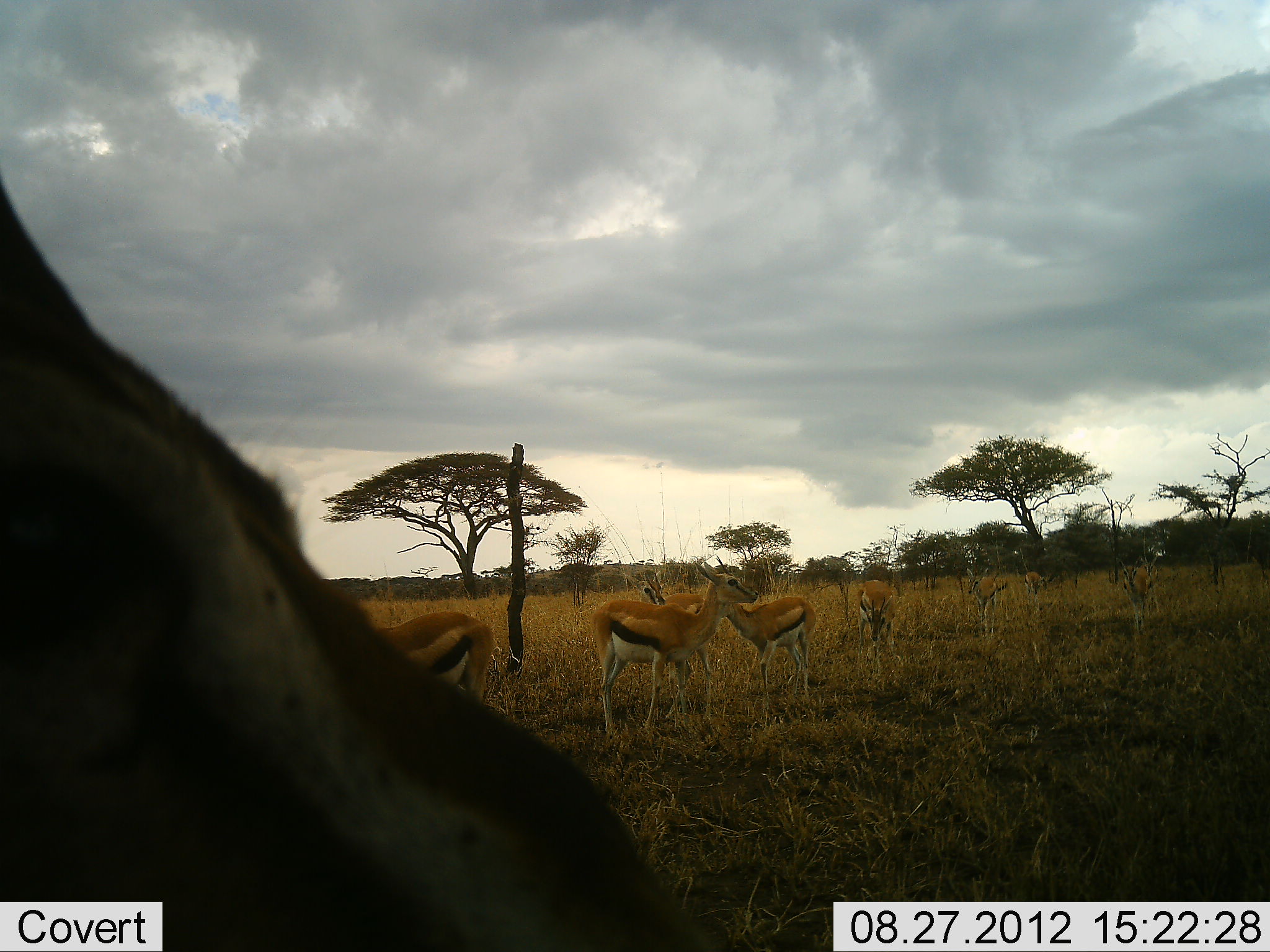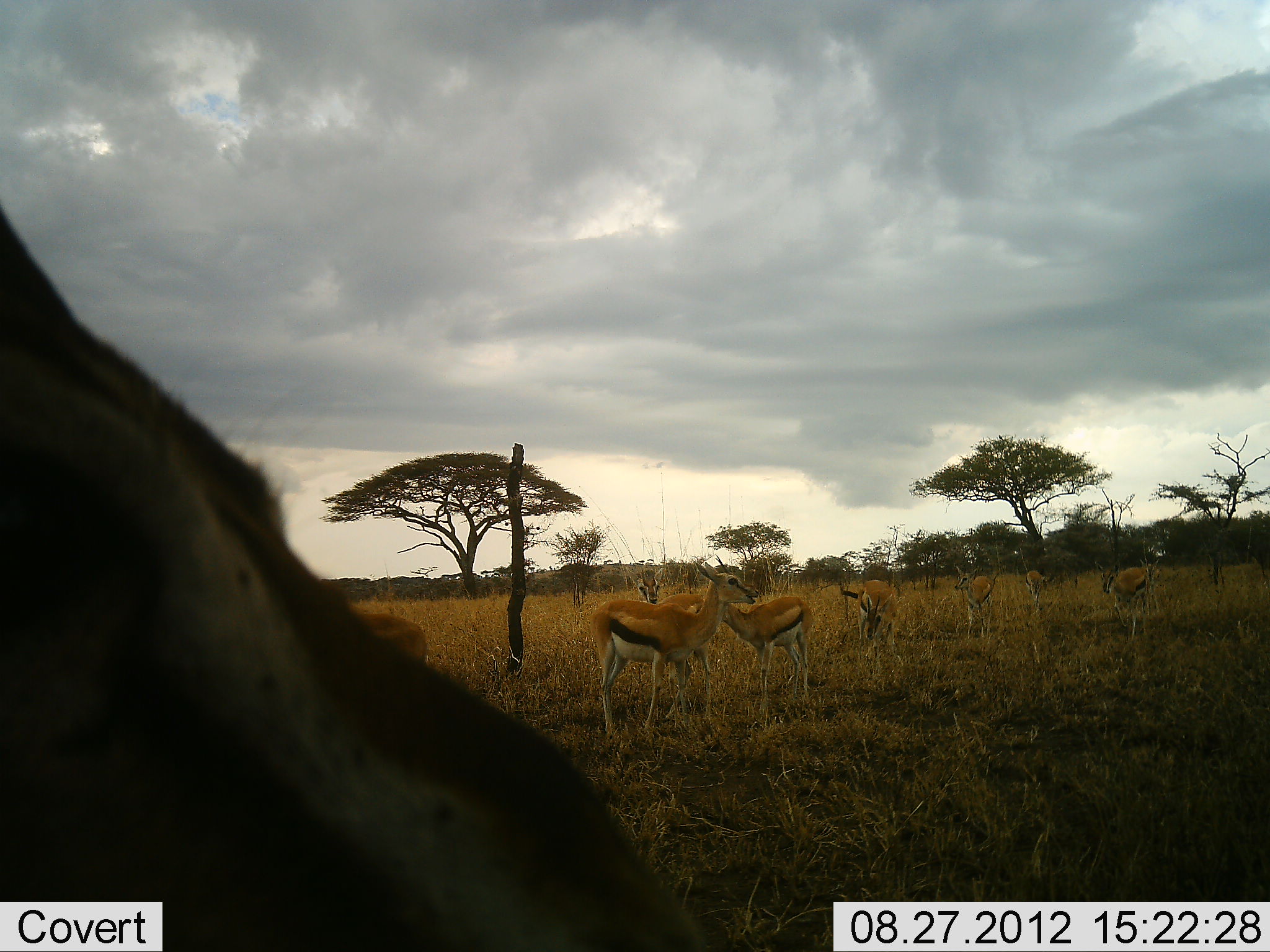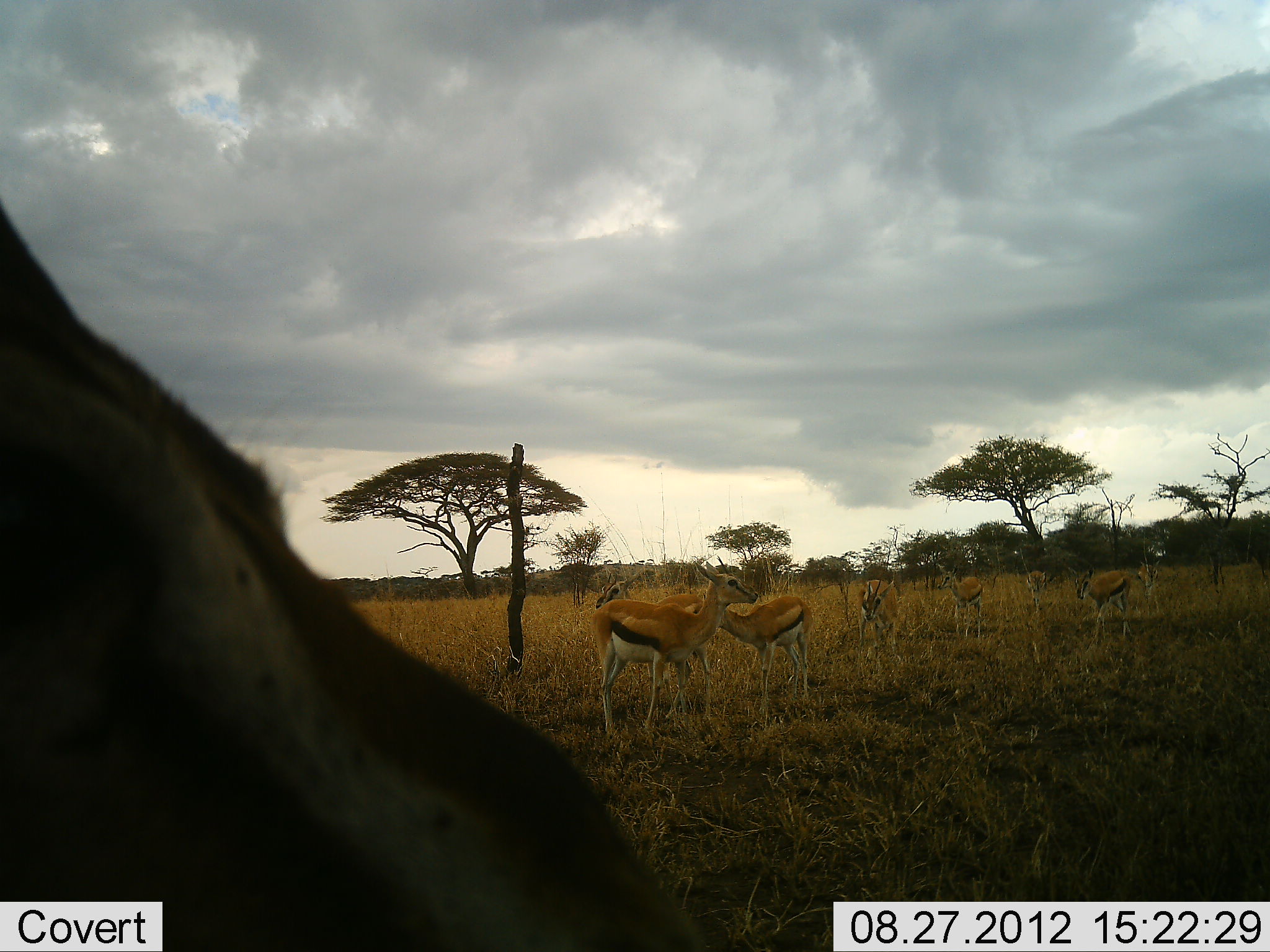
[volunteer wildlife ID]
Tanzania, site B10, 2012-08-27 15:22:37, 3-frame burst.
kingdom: Animalia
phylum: Chordata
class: Mammalia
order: Artiodactyla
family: Bovidae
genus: Eudorcas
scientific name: Eudorcas thomsonii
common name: thomson's gazelle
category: gazellethomsons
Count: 10.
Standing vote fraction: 90%.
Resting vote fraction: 0%.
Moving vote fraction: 50%.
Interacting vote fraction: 10%.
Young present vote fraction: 0%.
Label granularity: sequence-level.